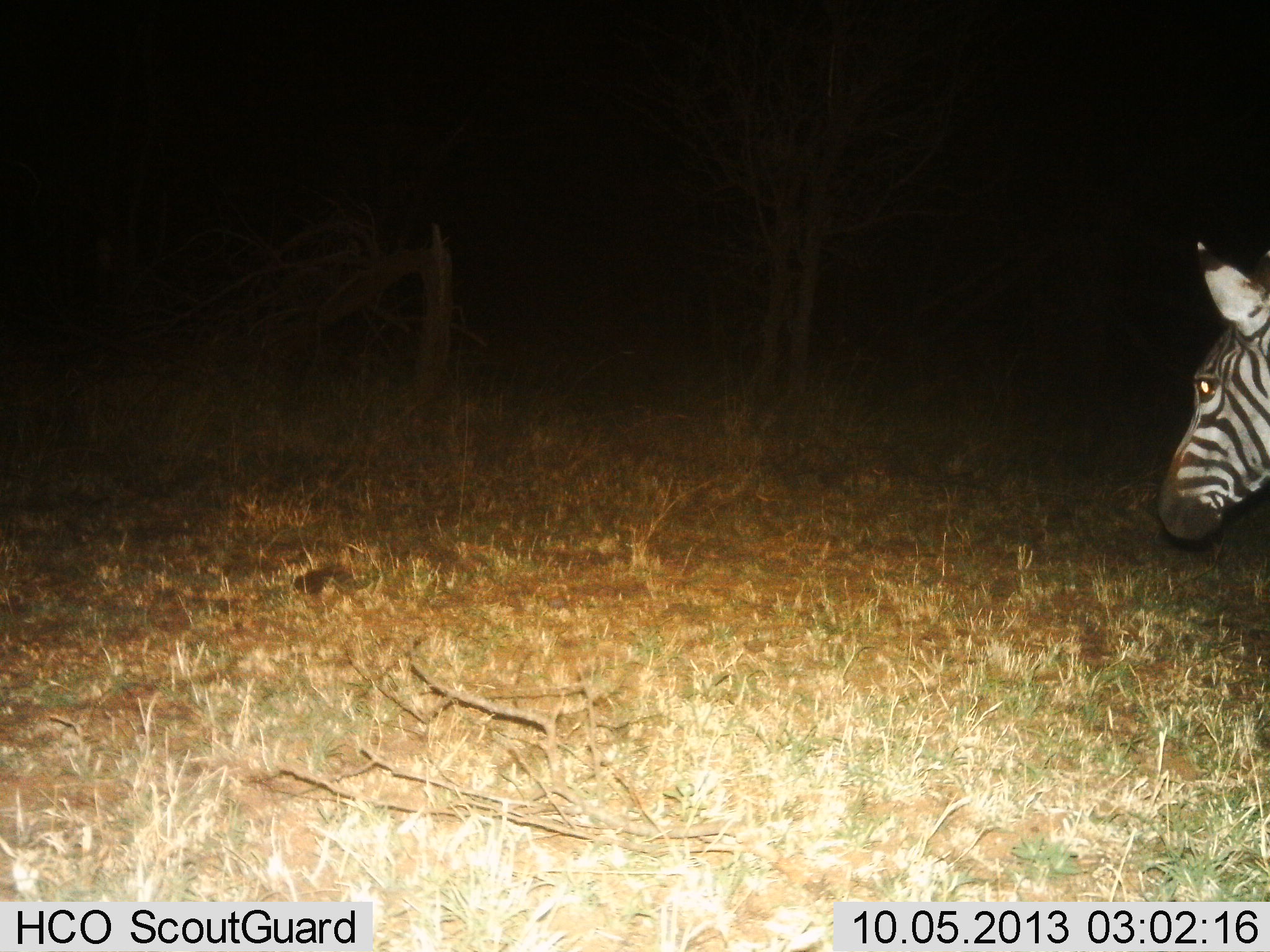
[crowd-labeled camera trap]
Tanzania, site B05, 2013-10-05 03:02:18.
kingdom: Animalia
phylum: Chordata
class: Mammalia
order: Perissodactyla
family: Equidae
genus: Equus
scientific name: Equus quagga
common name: plains zebra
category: zebra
Zebra (plains zebra) (Equus quagga), count 1. Behavior (volunteer vote fractions): standing 75%, resting 0%, moving 25%, interacting 0%. Young present (vote fraction): 0%. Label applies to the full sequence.